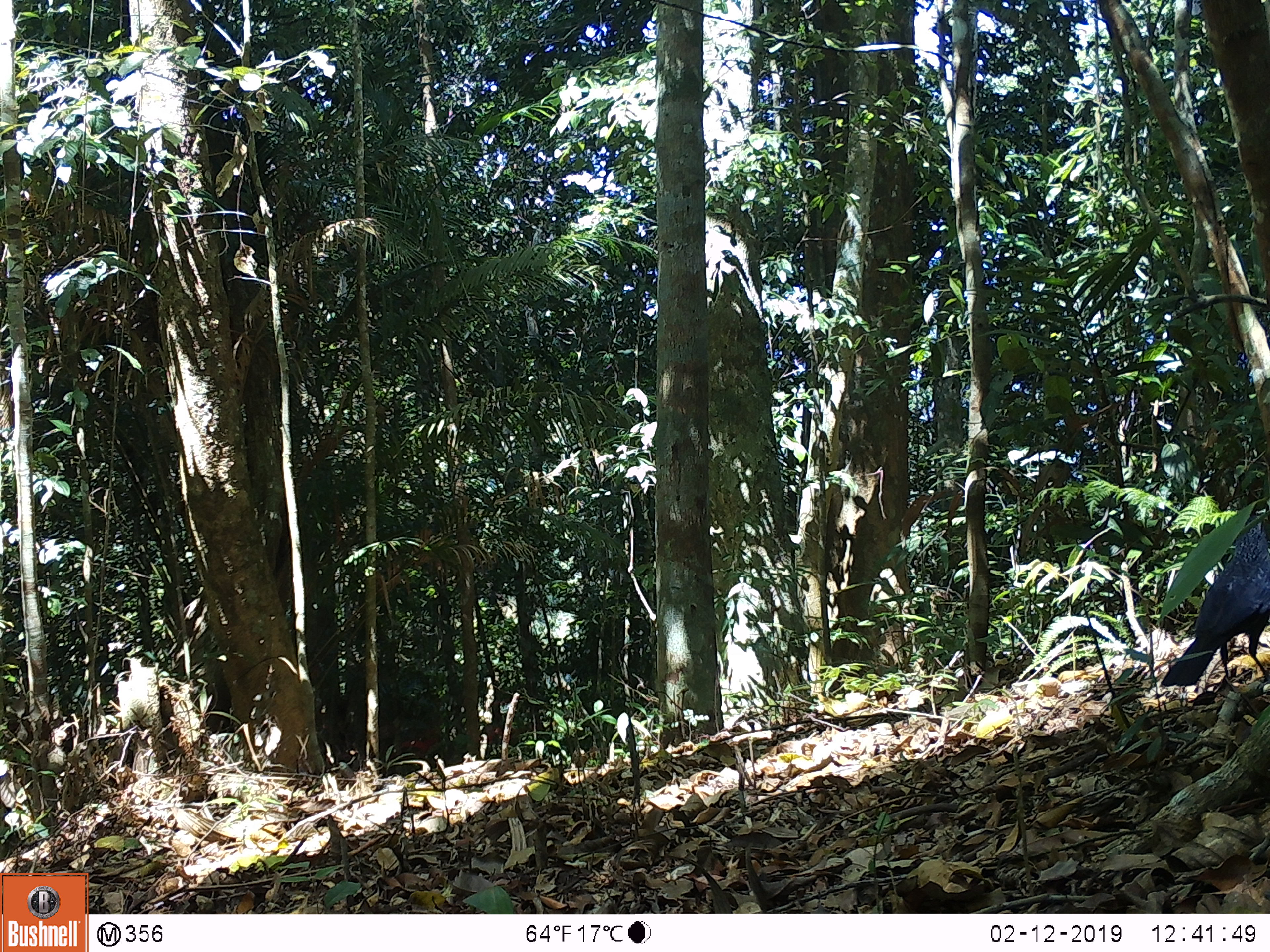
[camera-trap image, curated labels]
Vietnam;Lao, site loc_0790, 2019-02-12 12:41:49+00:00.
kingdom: Animalia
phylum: Chordata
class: Aves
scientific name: Aves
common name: bird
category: unidentified bird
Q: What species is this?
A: Unidentified bird (bird) (Aves).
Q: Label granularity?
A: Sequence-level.